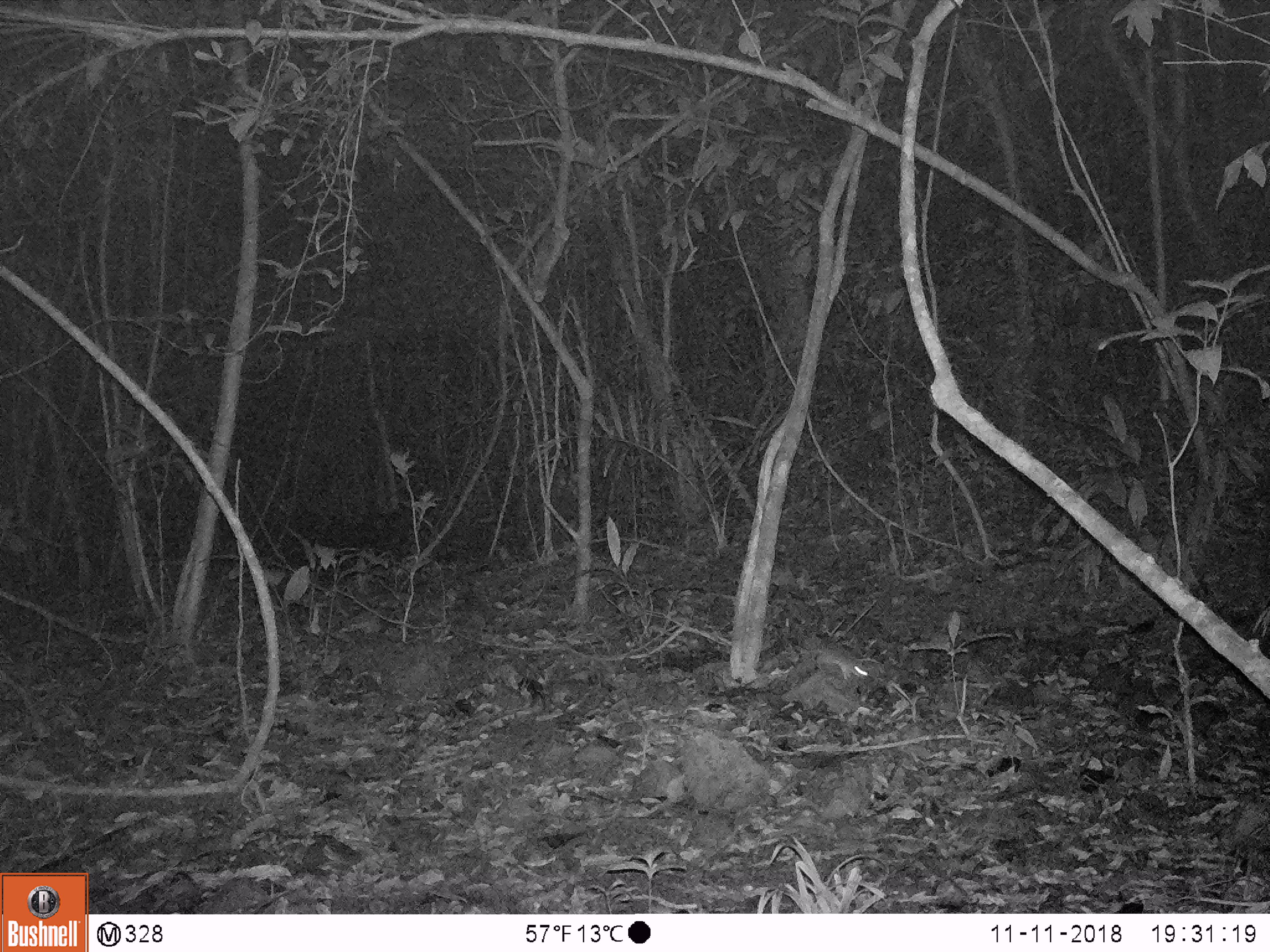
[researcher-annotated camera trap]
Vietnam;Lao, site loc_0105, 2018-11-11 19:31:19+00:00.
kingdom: Animalia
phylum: Chordata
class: Mammalia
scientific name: Mammalia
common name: mammal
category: unidentified small mammal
Unidentified small mammal (mammal) (Mammalia). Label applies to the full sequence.